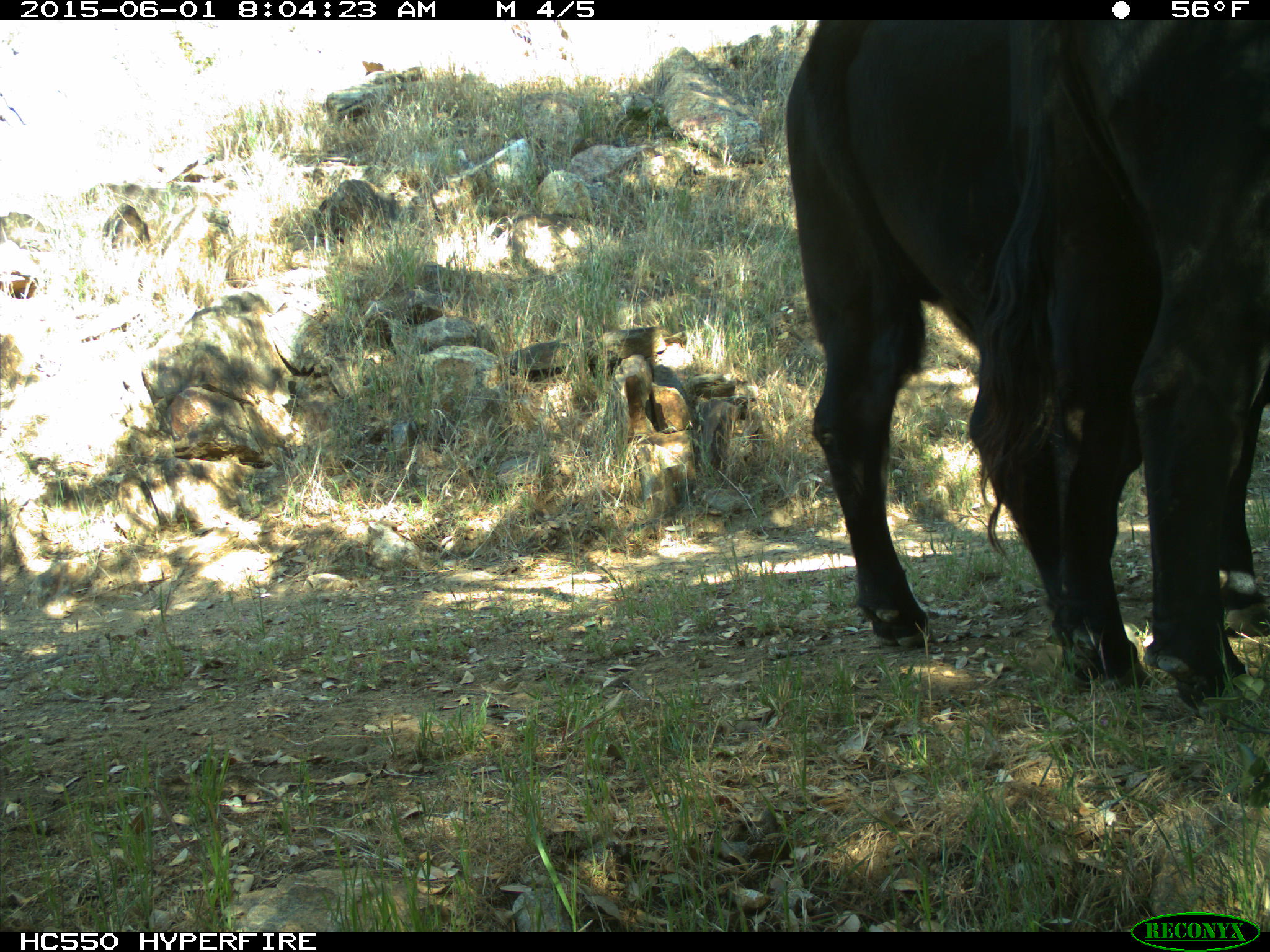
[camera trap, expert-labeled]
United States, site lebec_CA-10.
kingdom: Animalia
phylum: Chordata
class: Mammalia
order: Artiodactyla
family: Bovidae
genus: Bos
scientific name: Bos taurus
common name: domestic cow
Bos taurus (domestic cow).